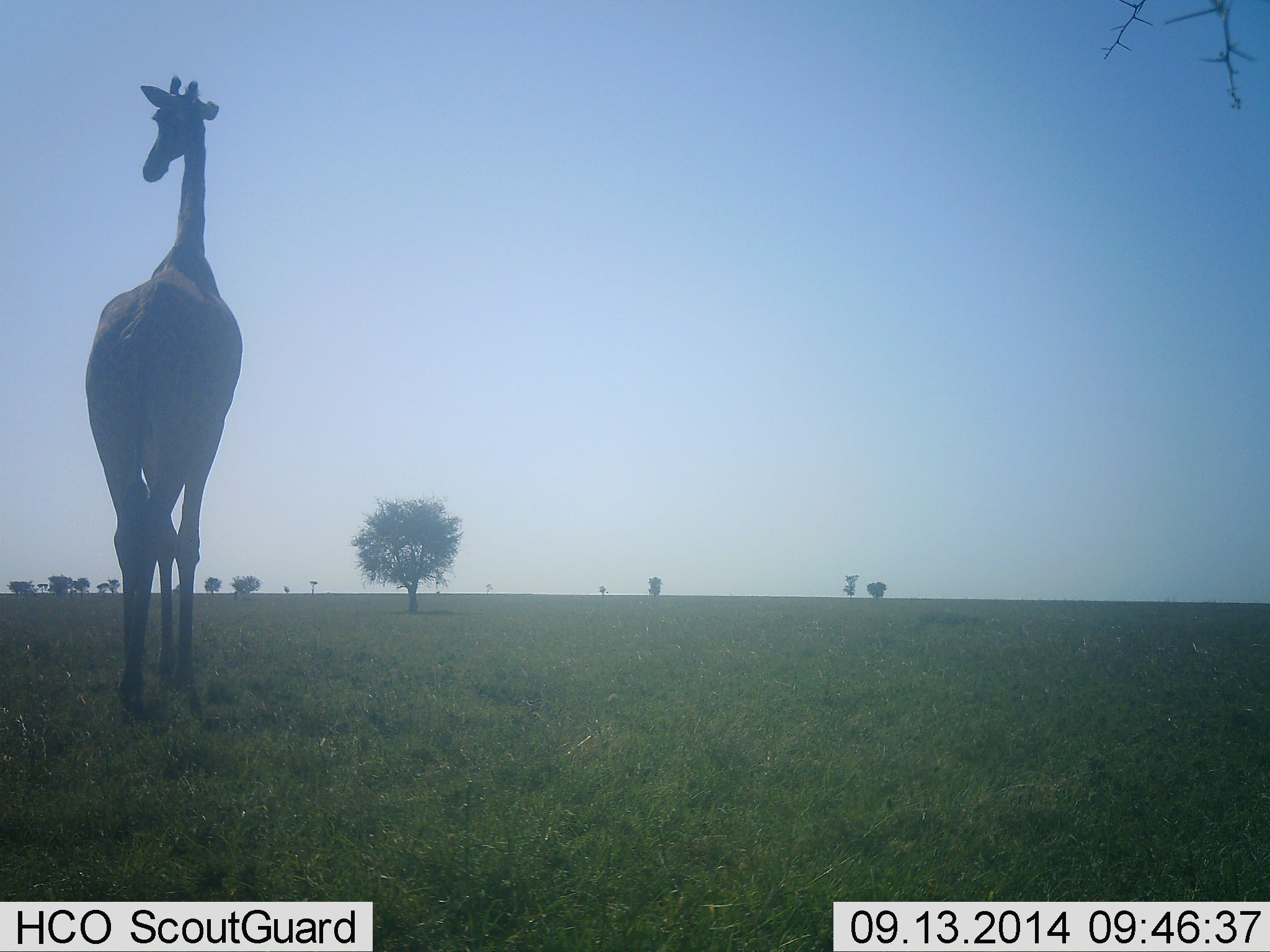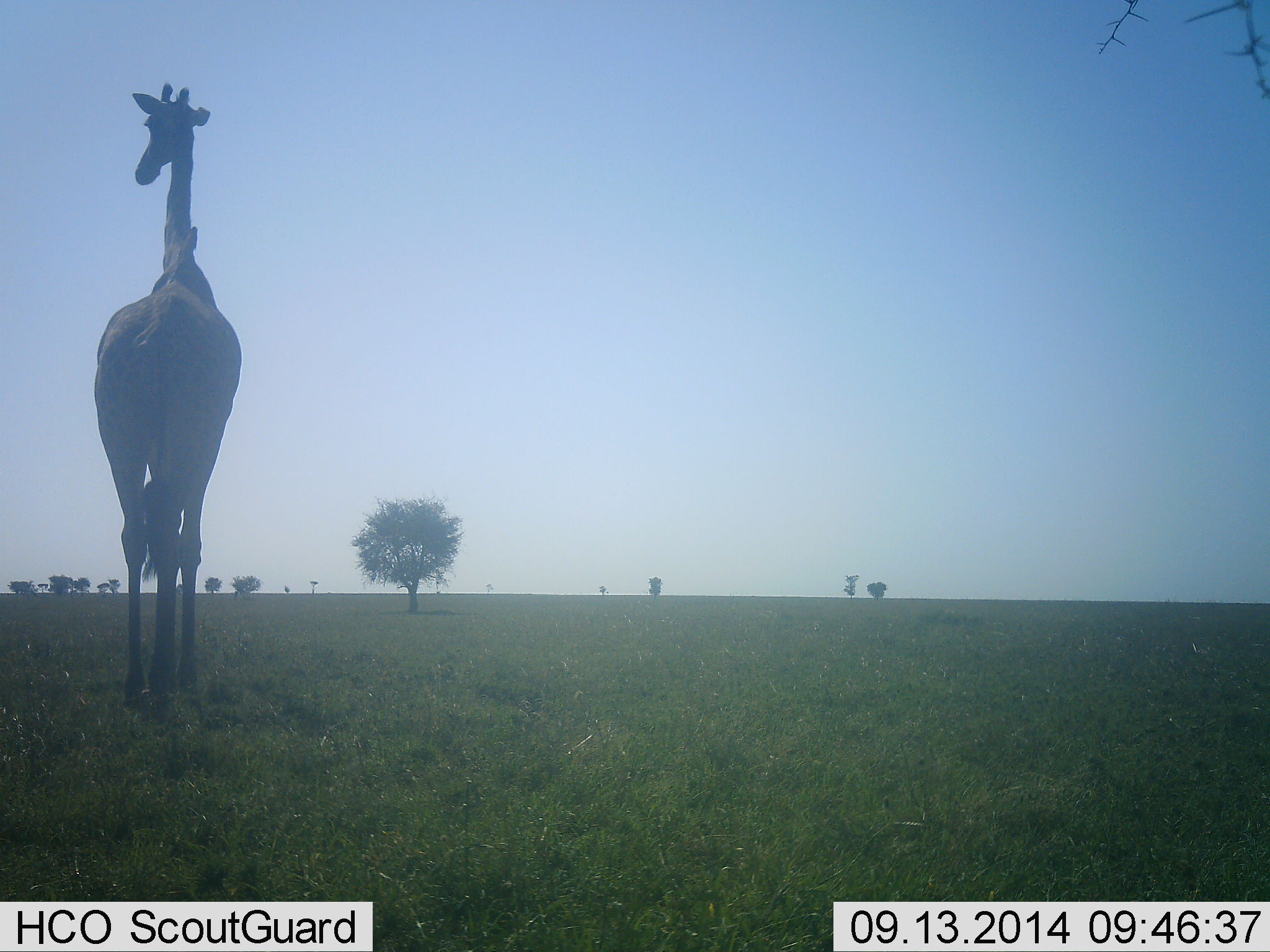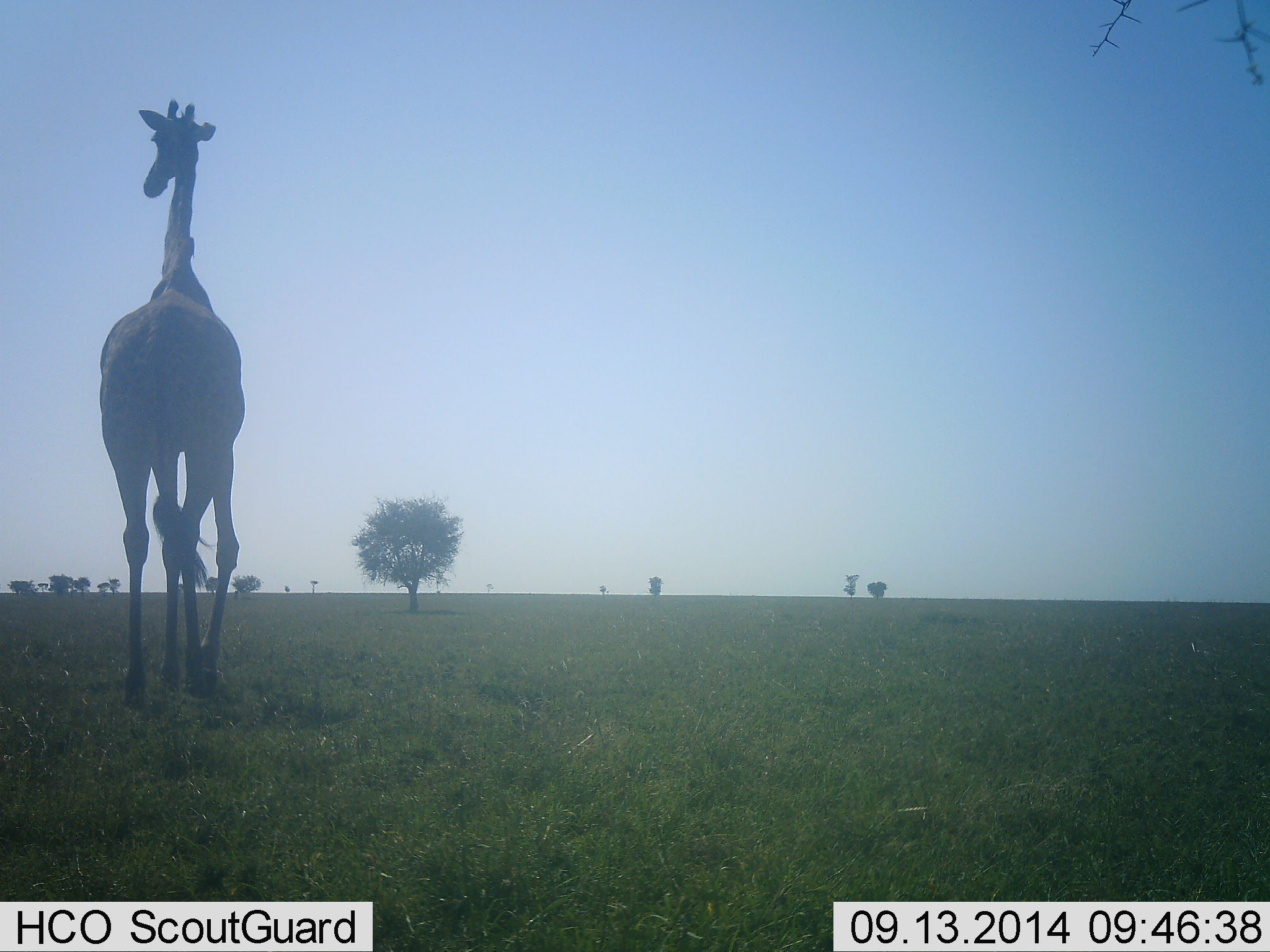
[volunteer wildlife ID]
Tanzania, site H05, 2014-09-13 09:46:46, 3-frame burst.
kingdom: Animalia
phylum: Chordata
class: Mammalia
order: Artiodactyla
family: Giraffidae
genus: Giraffa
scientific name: Giraffa camelopardalis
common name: giraffe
Giraffe (Giraffa camelopardalis), count 1. Behavior (volunteer vote fractions): standing 40%, resting 0%, moving 70%, interacting 0%. Young present (vote fraction): 0%. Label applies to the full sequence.